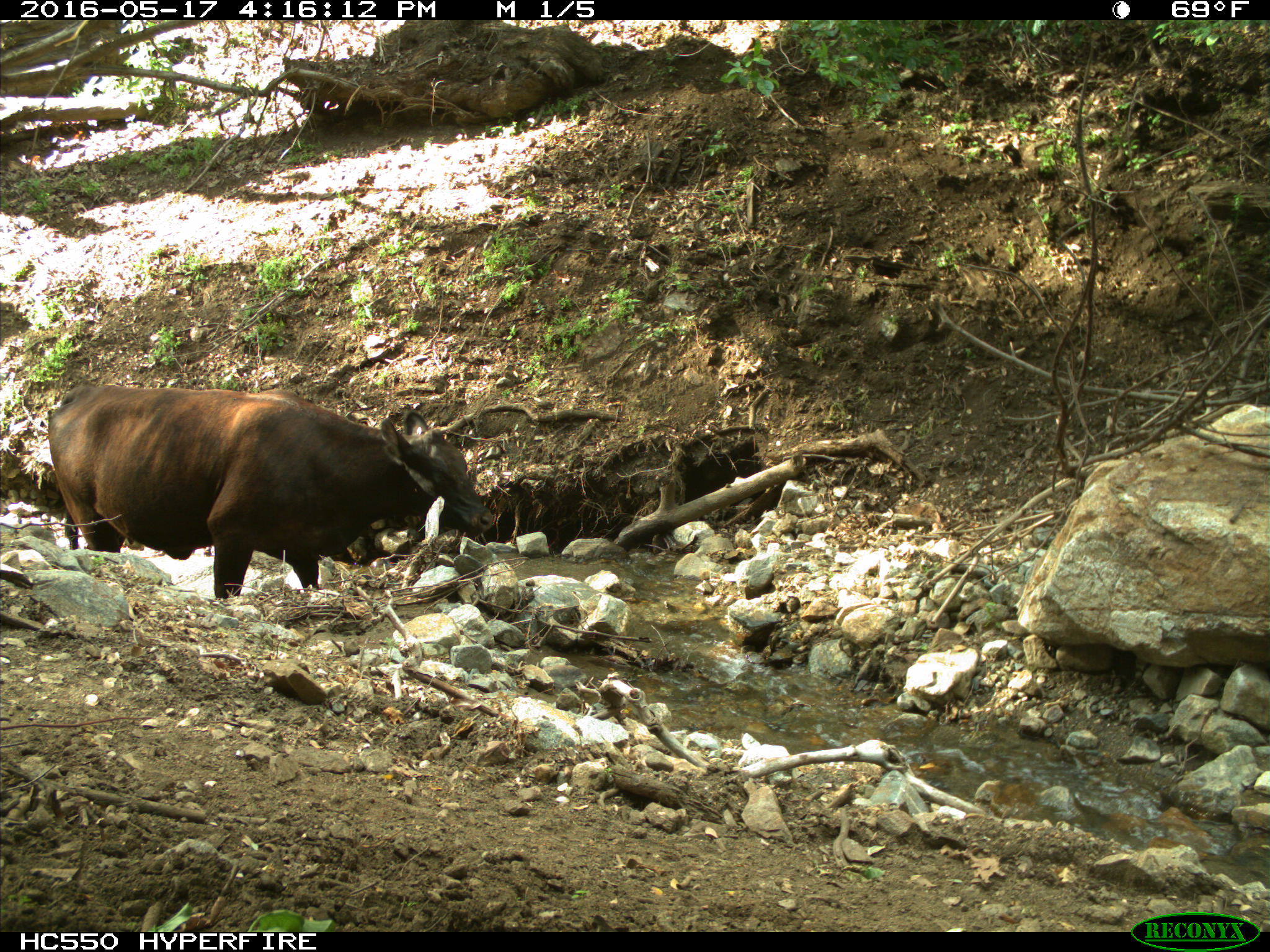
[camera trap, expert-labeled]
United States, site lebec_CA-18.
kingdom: Animalia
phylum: Chordata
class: Mammalia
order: Artiodactyla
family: Bovidae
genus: Bos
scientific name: Bos taurus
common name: domestic cow